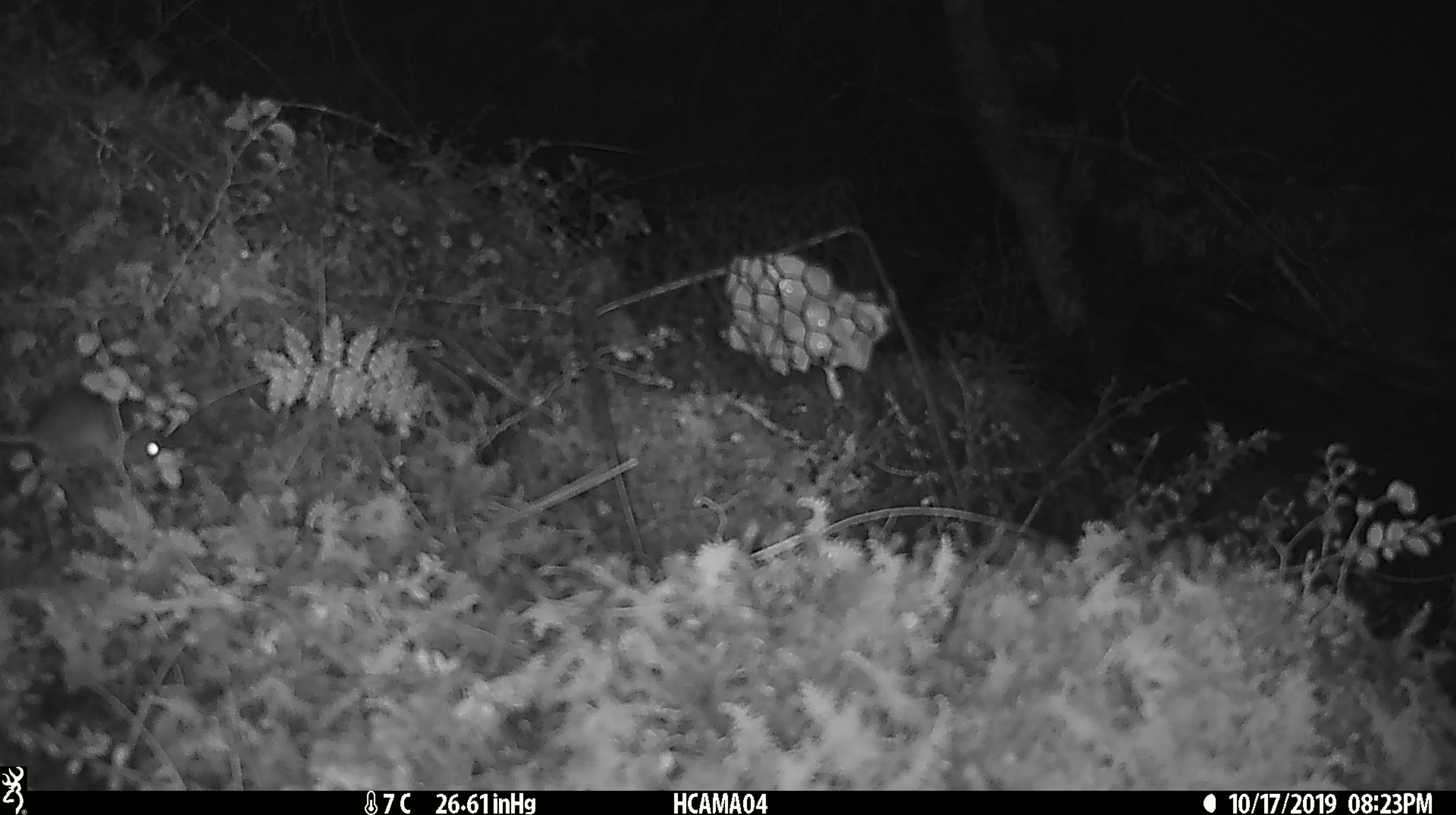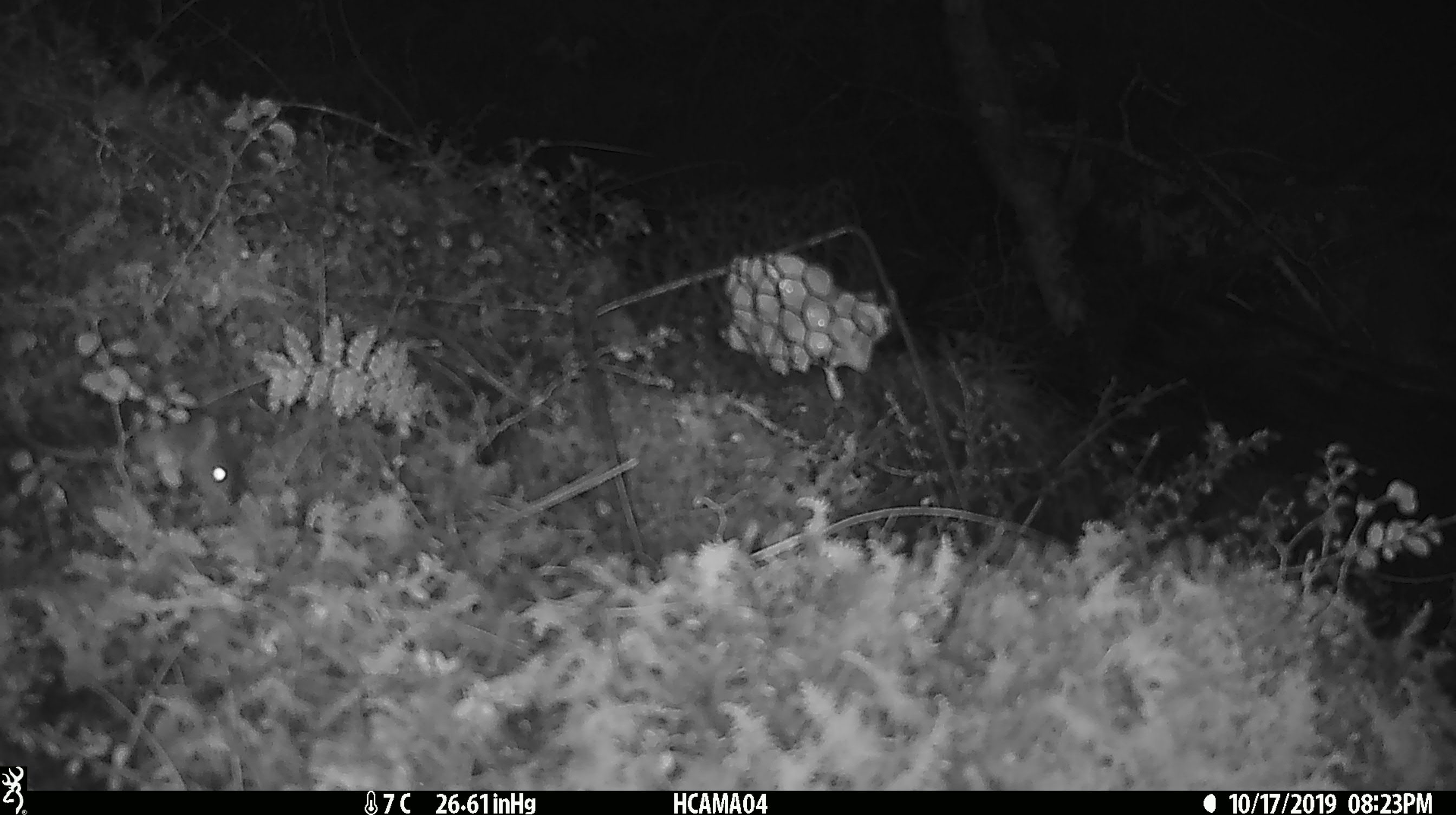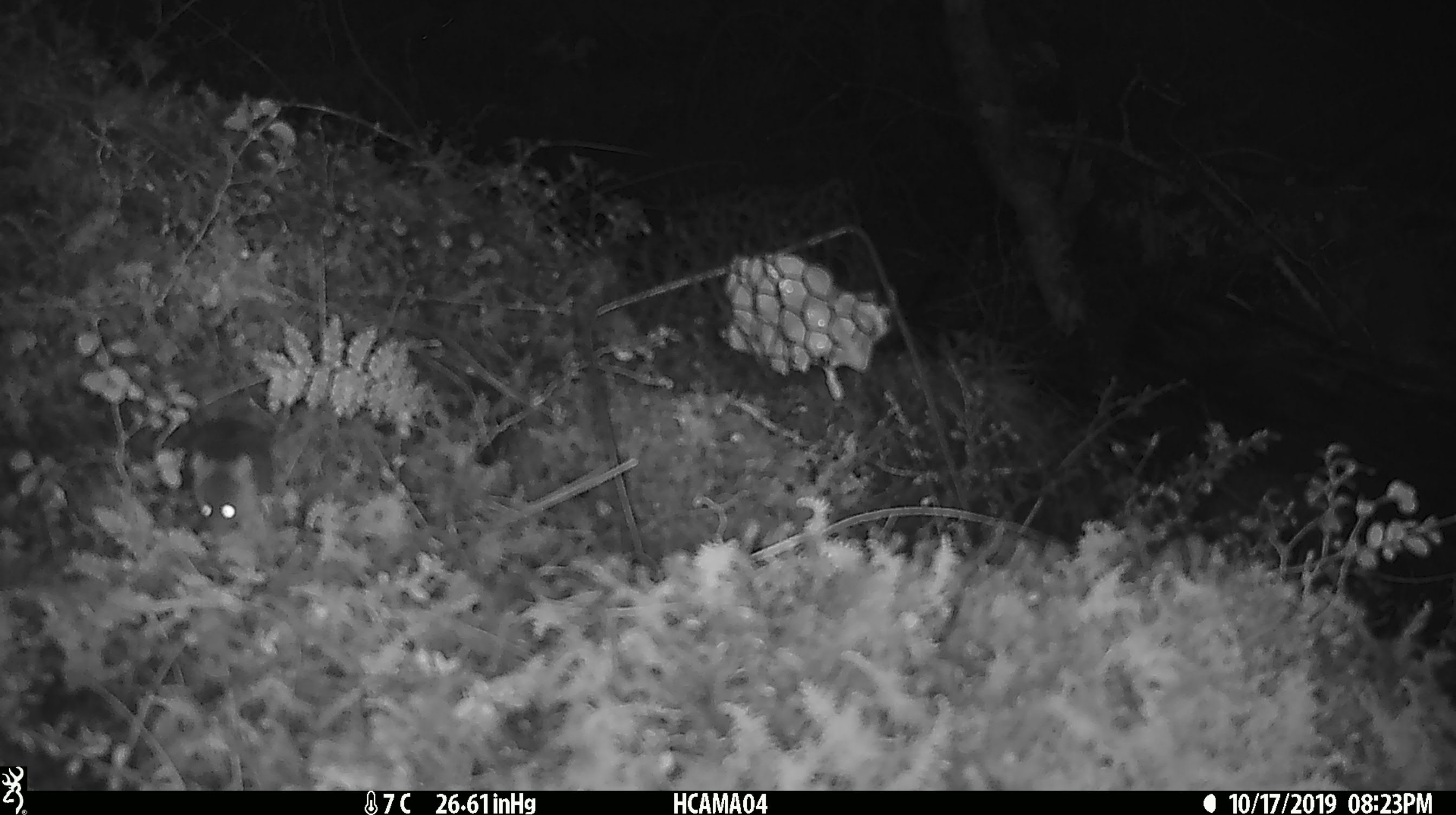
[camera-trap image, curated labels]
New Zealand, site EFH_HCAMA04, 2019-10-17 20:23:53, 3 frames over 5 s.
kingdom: Animalia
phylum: Chordata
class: Mammalia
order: Rodentia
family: Muridae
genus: Mus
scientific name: Mus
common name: mouse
Mouse (Mus).